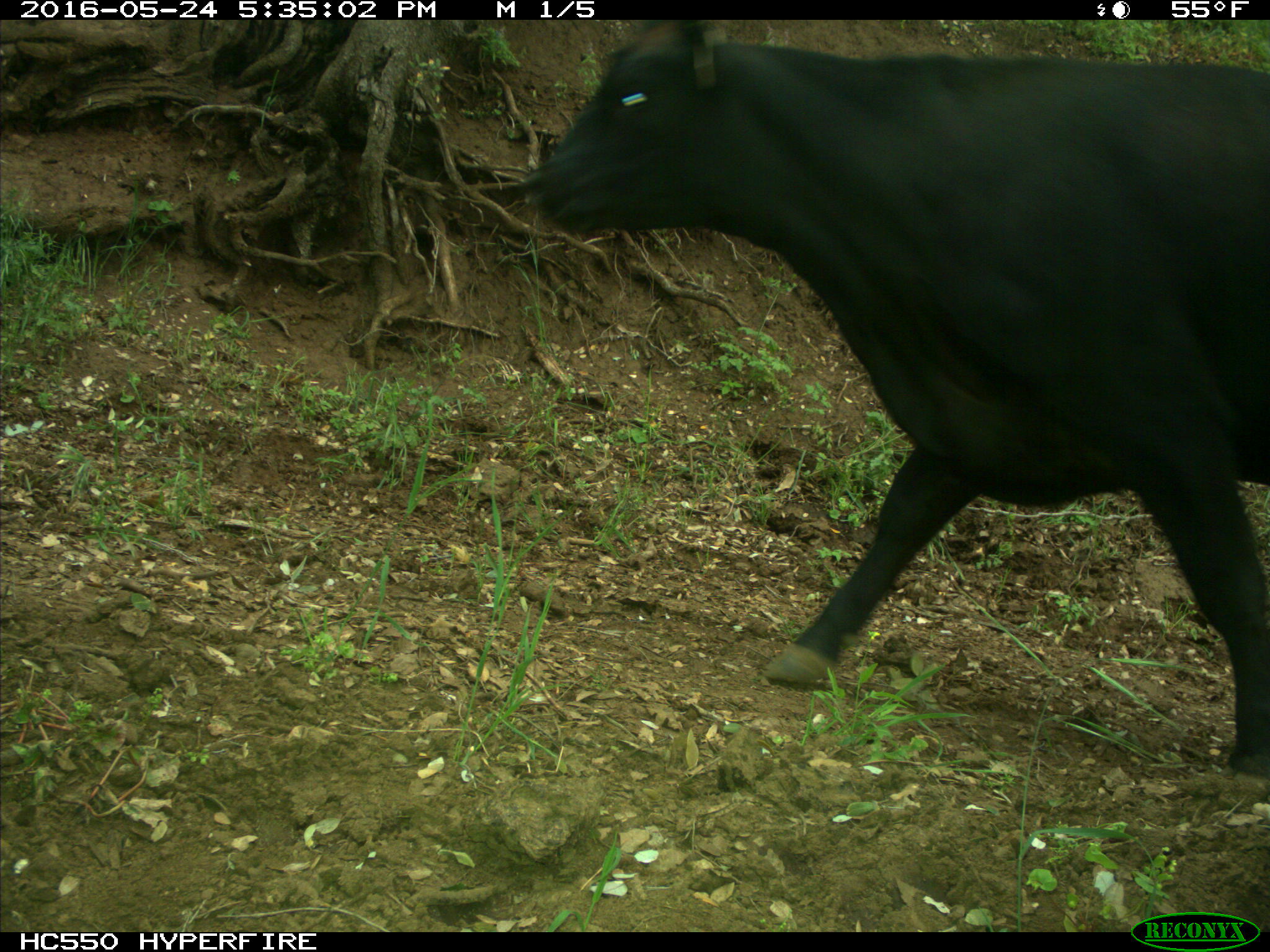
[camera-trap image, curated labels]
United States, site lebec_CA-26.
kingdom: Animalia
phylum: Chordata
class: Mammalia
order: Artiodactyla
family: Bovidae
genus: Bos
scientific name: Bos taurus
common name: domestic cow